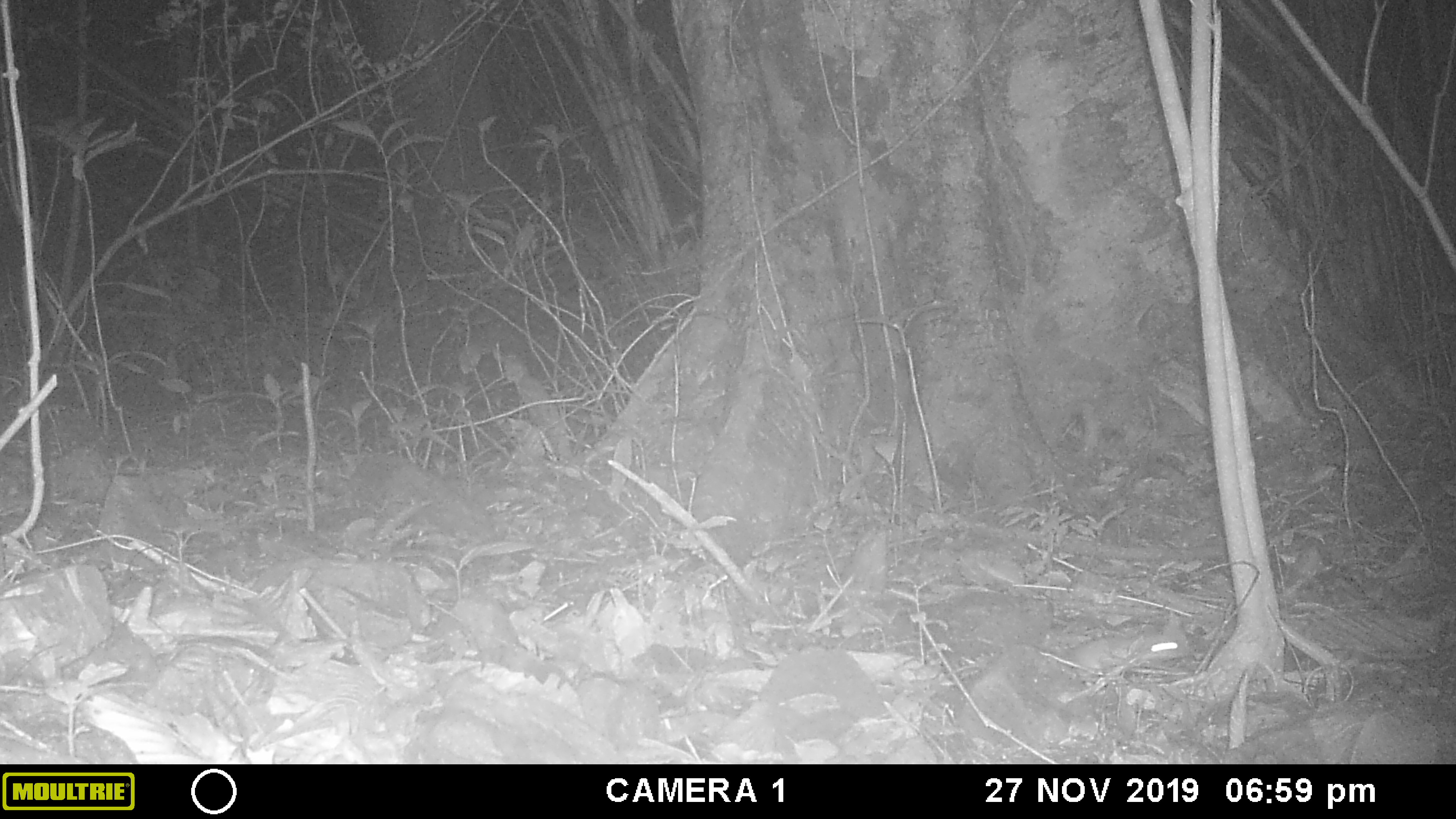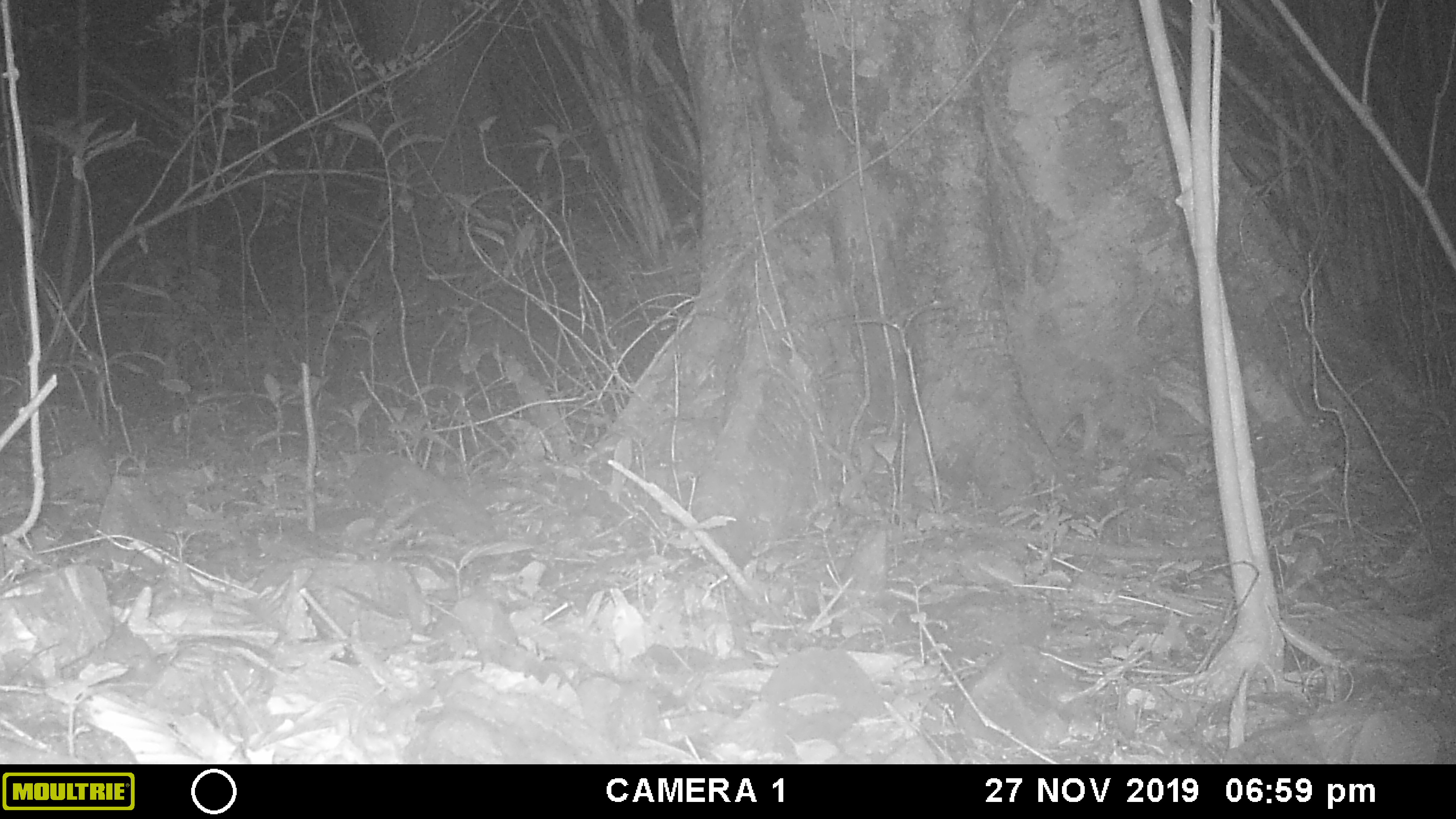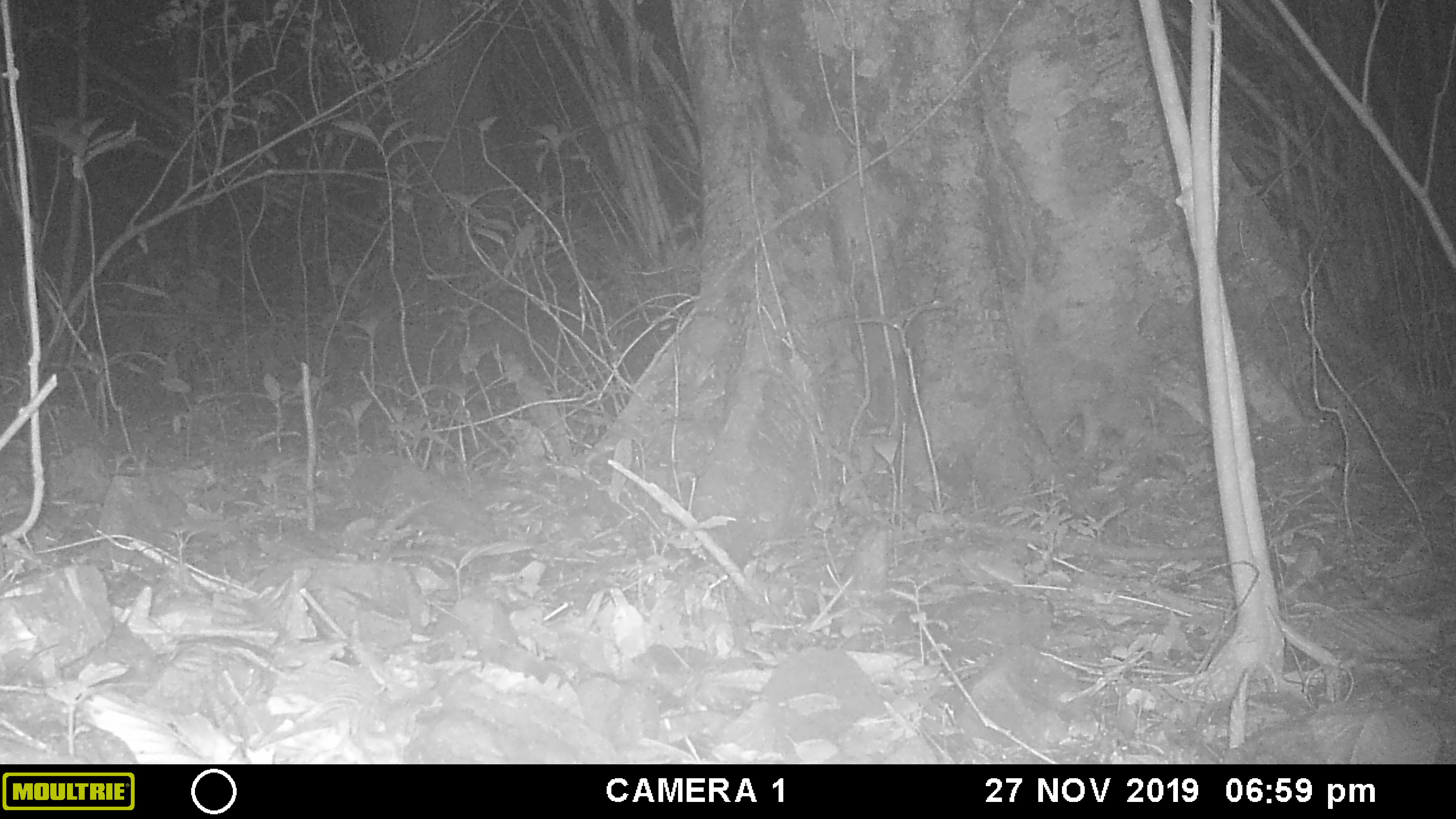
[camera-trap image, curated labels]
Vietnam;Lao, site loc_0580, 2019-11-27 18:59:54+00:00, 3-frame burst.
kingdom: Animalia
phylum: Chordata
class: Mammalia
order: Rodentia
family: Muridae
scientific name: Muridae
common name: old-world mice and rats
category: unidentified murid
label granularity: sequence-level